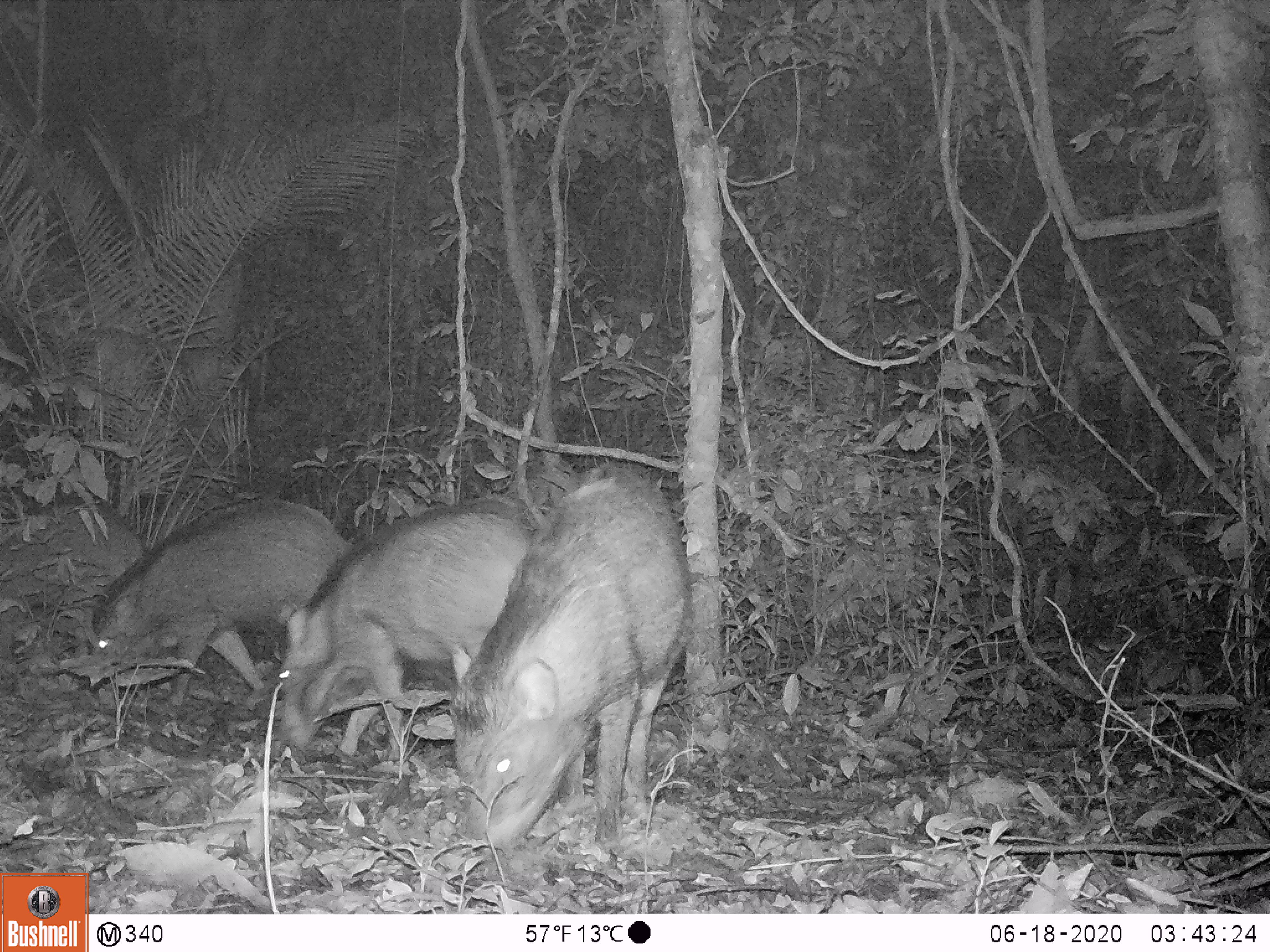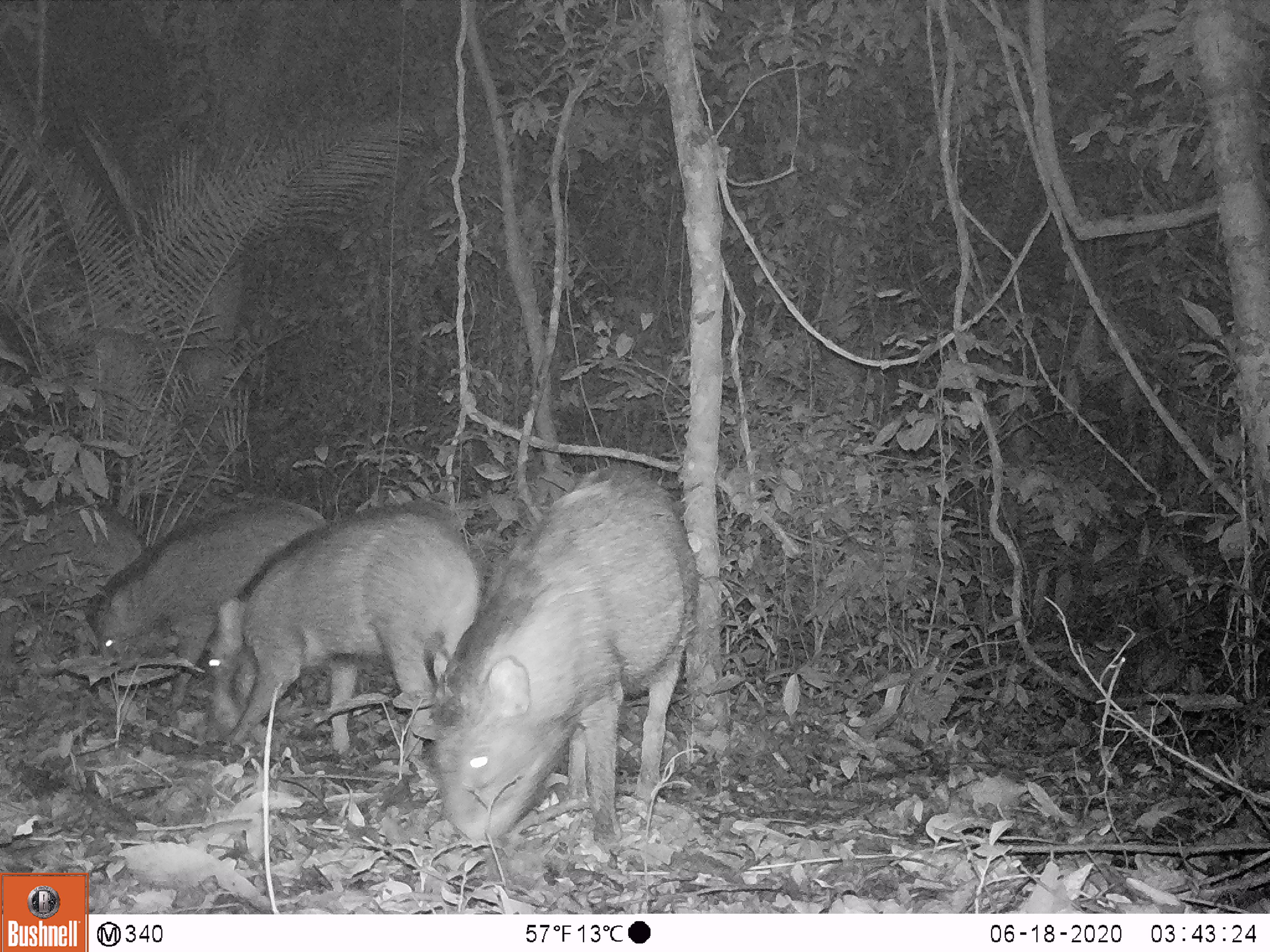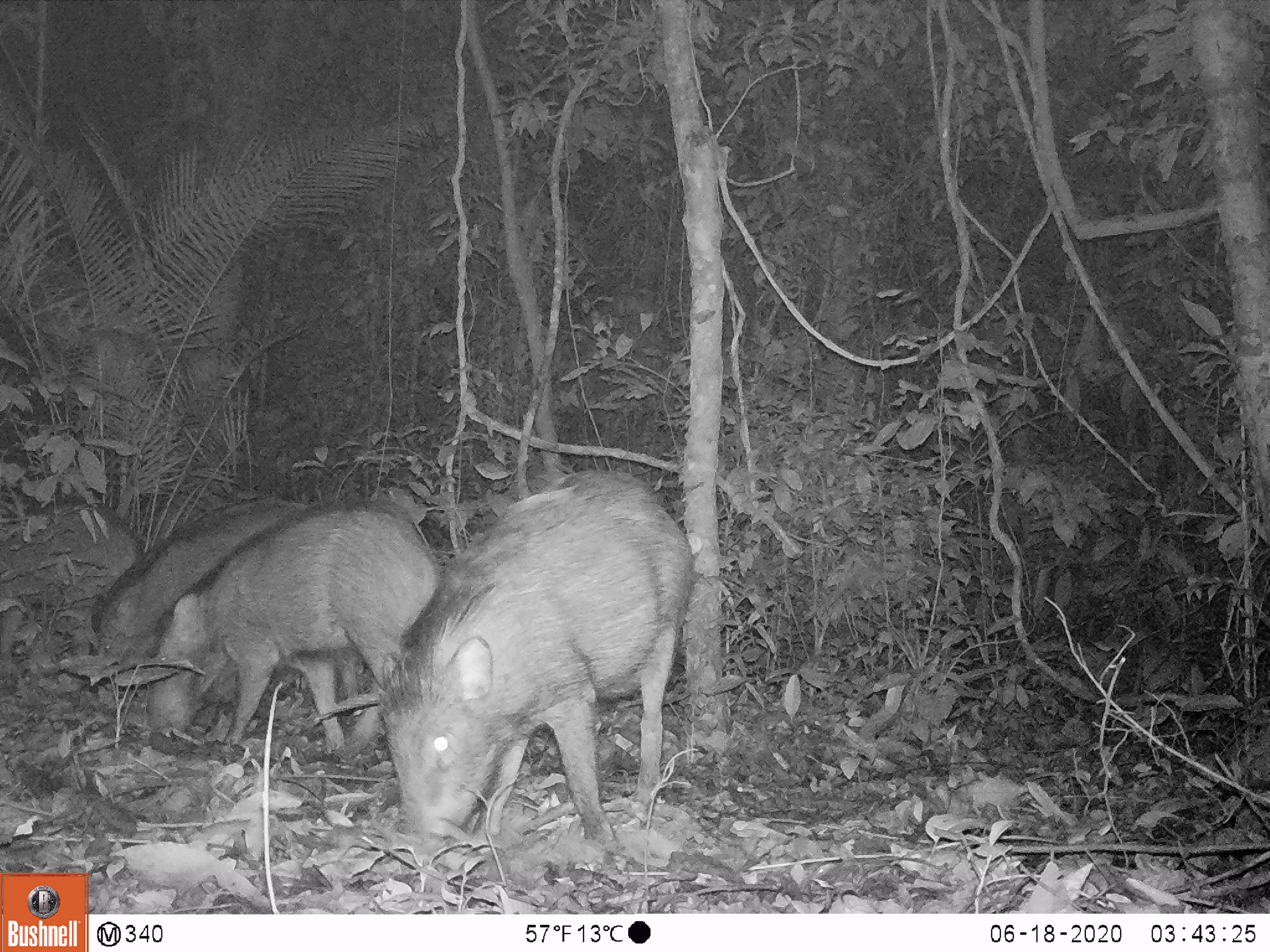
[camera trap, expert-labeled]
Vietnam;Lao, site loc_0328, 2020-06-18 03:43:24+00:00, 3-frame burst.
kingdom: Animalia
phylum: Chordata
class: Mammalia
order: Artiodactyla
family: Suidae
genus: Sus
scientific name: Sus scrofa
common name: eurasian wild pig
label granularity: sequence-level